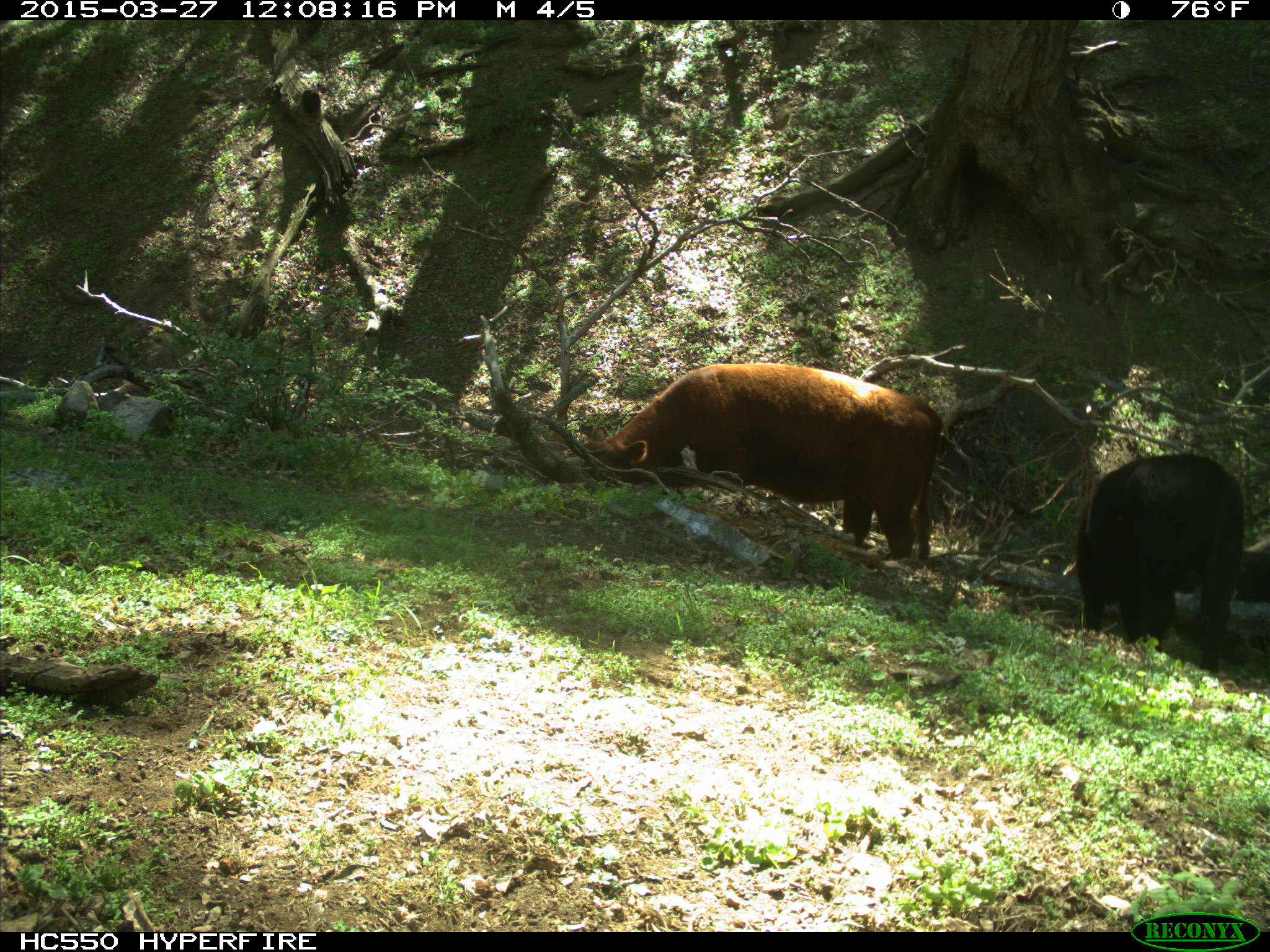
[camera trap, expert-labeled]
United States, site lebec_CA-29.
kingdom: Animalia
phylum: Chordata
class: Mammalia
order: Artiodactyla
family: Bovidae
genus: Bos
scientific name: Bos taurus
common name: domestic cow